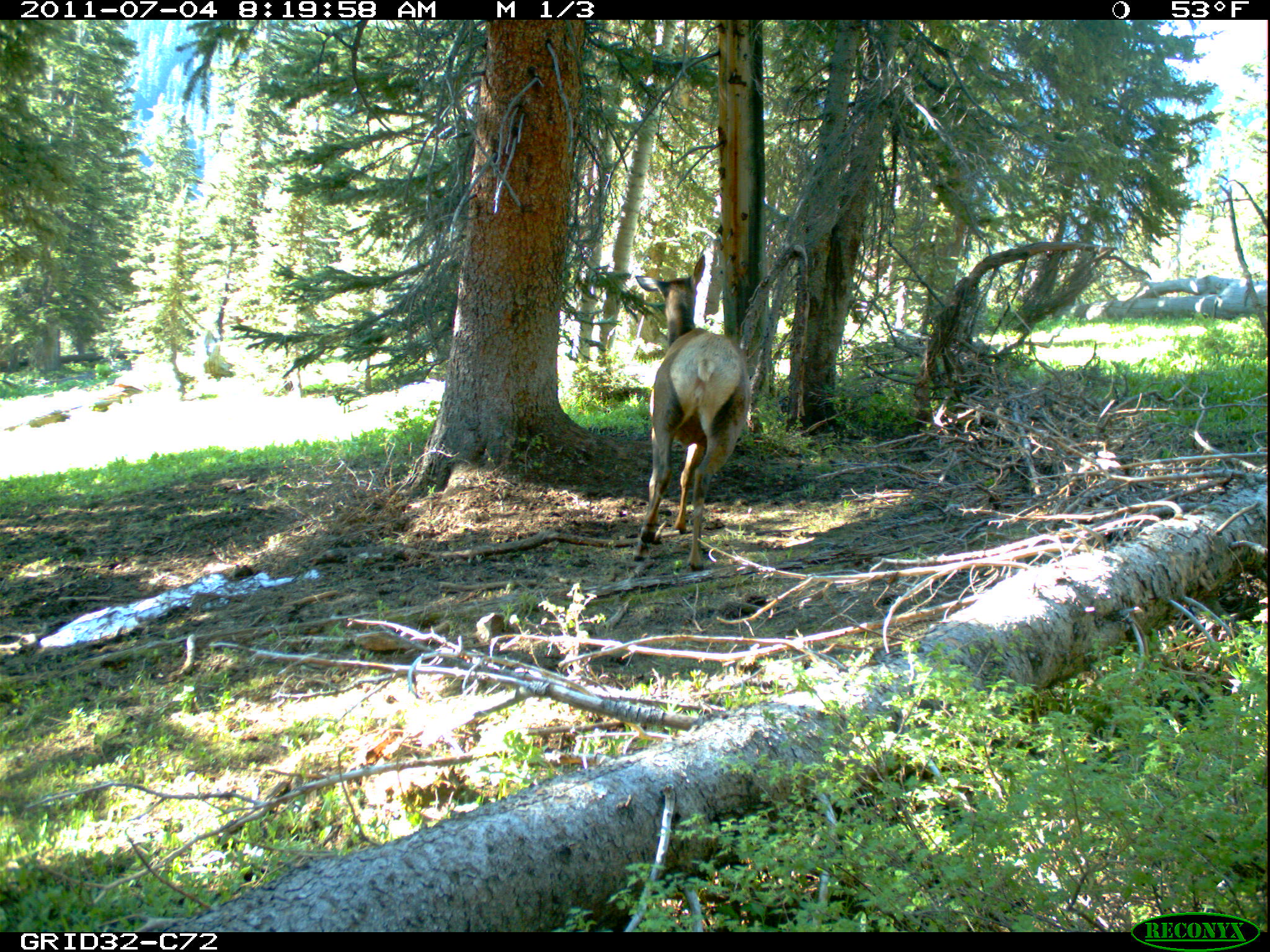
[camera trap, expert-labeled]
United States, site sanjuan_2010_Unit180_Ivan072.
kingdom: Animalia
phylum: Chordata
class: Mammalia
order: Artiodactyla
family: Cervidae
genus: Cervus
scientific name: Cervus elaphus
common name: red deer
Cervus elaphus (red deer).